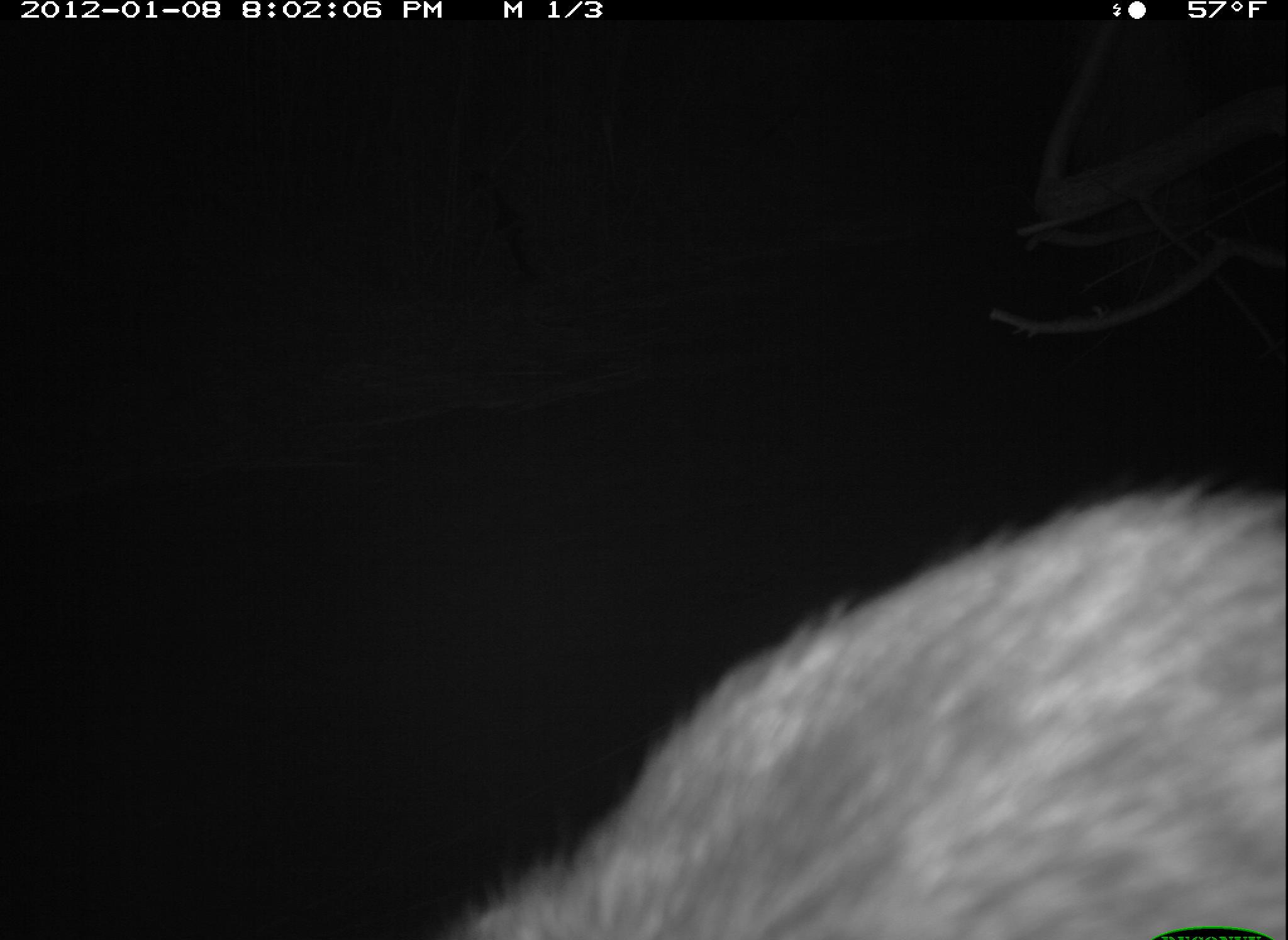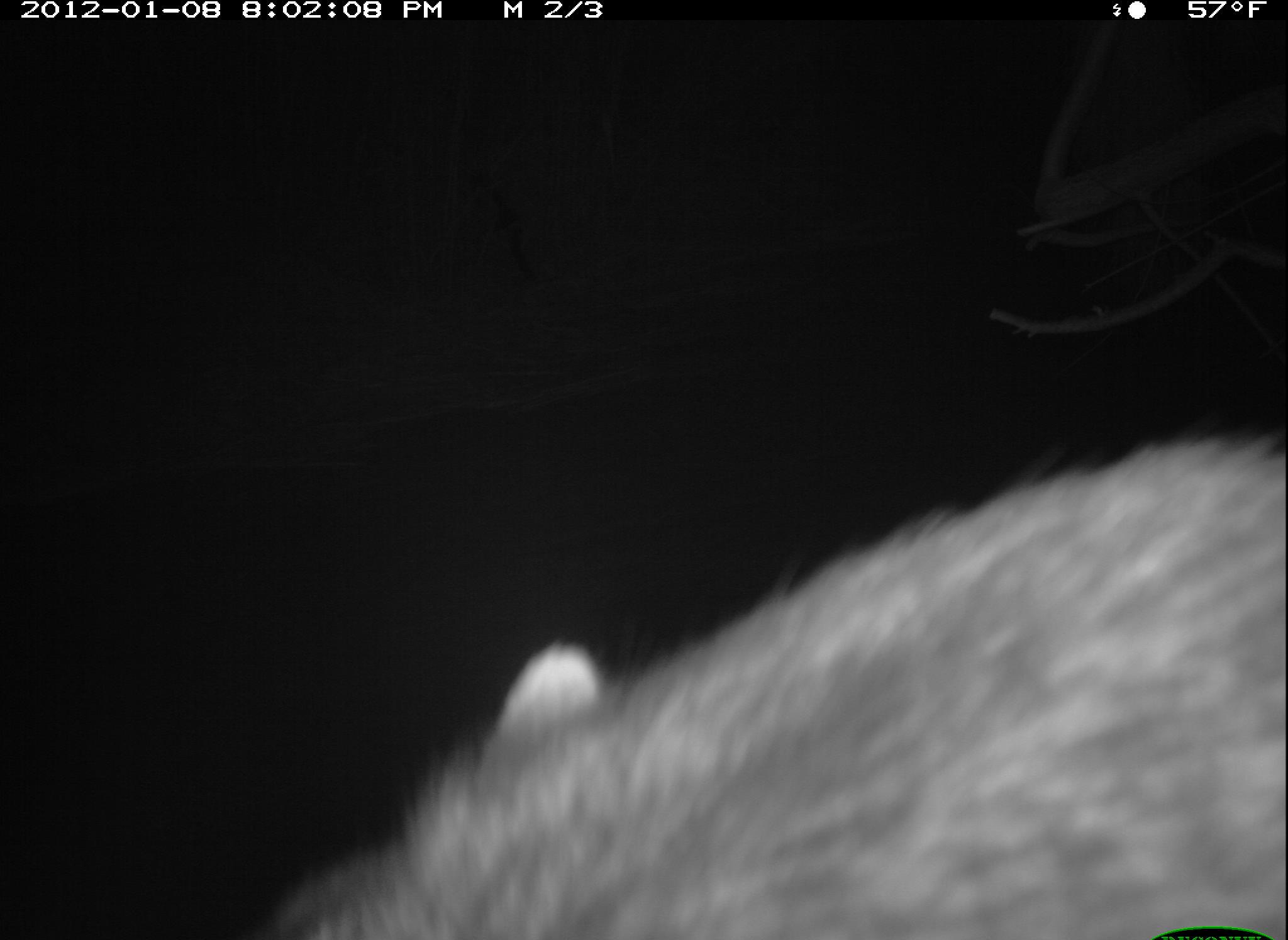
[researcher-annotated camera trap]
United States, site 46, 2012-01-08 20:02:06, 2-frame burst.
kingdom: Animalia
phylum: Chordata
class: Mammalia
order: Carnivora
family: Procyonidae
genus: Procyon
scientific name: Procyon lotor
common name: raccoon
Raccoon (Procyon lotor).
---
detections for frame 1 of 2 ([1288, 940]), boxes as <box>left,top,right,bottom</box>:
raccoon: <box>375,451,1277,940</box>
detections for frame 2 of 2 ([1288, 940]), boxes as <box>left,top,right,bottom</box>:
raccoon: <box>243,393,1285,934</box>